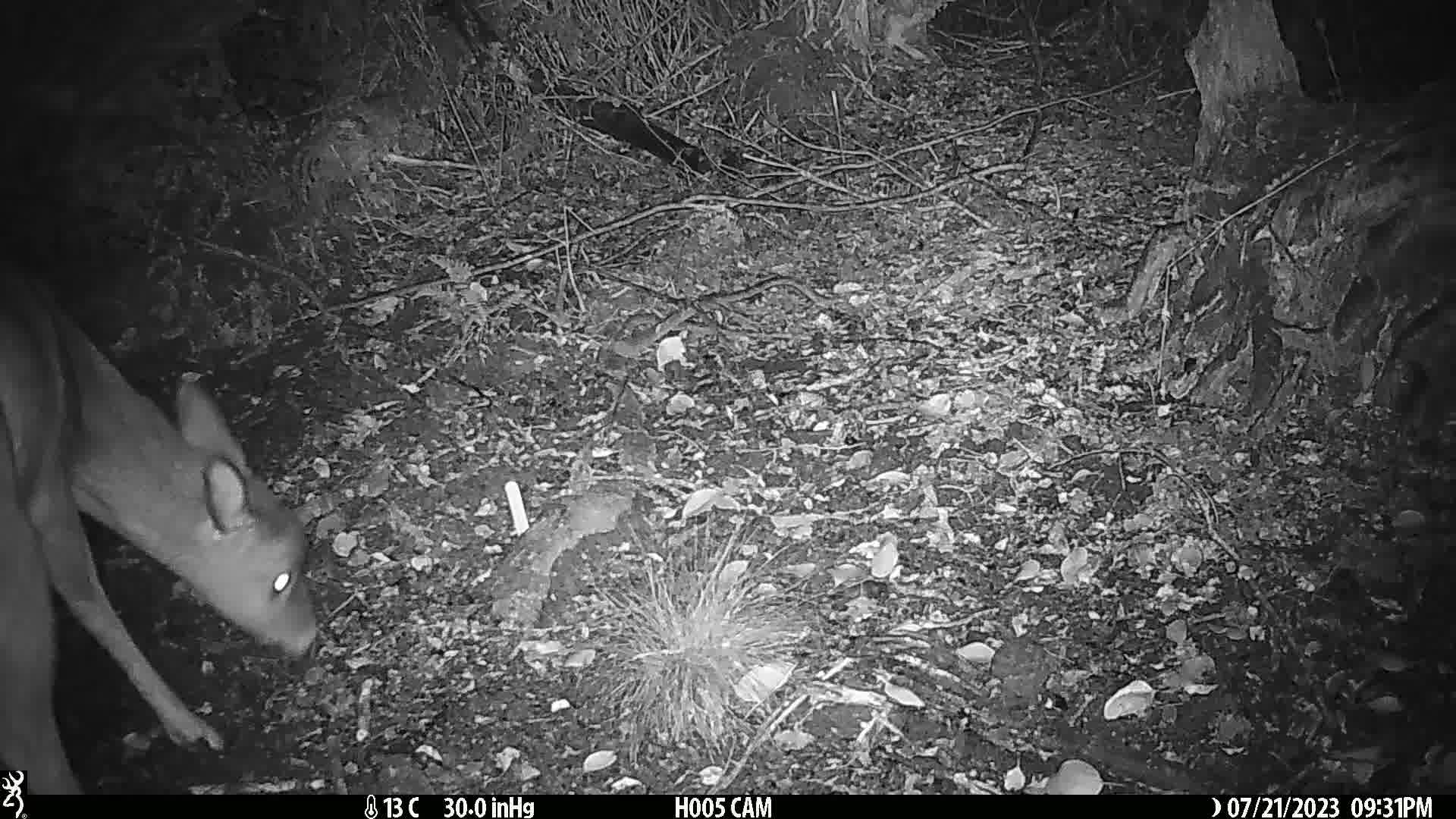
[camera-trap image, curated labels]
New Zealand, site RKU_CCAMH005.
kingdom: Animalia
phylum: Chordata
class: Mammalia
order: Artiodactyla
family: Cervidae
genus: Odocoileus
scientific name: Odocoileus virginianus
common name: white-tailed deer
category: white tailed deer